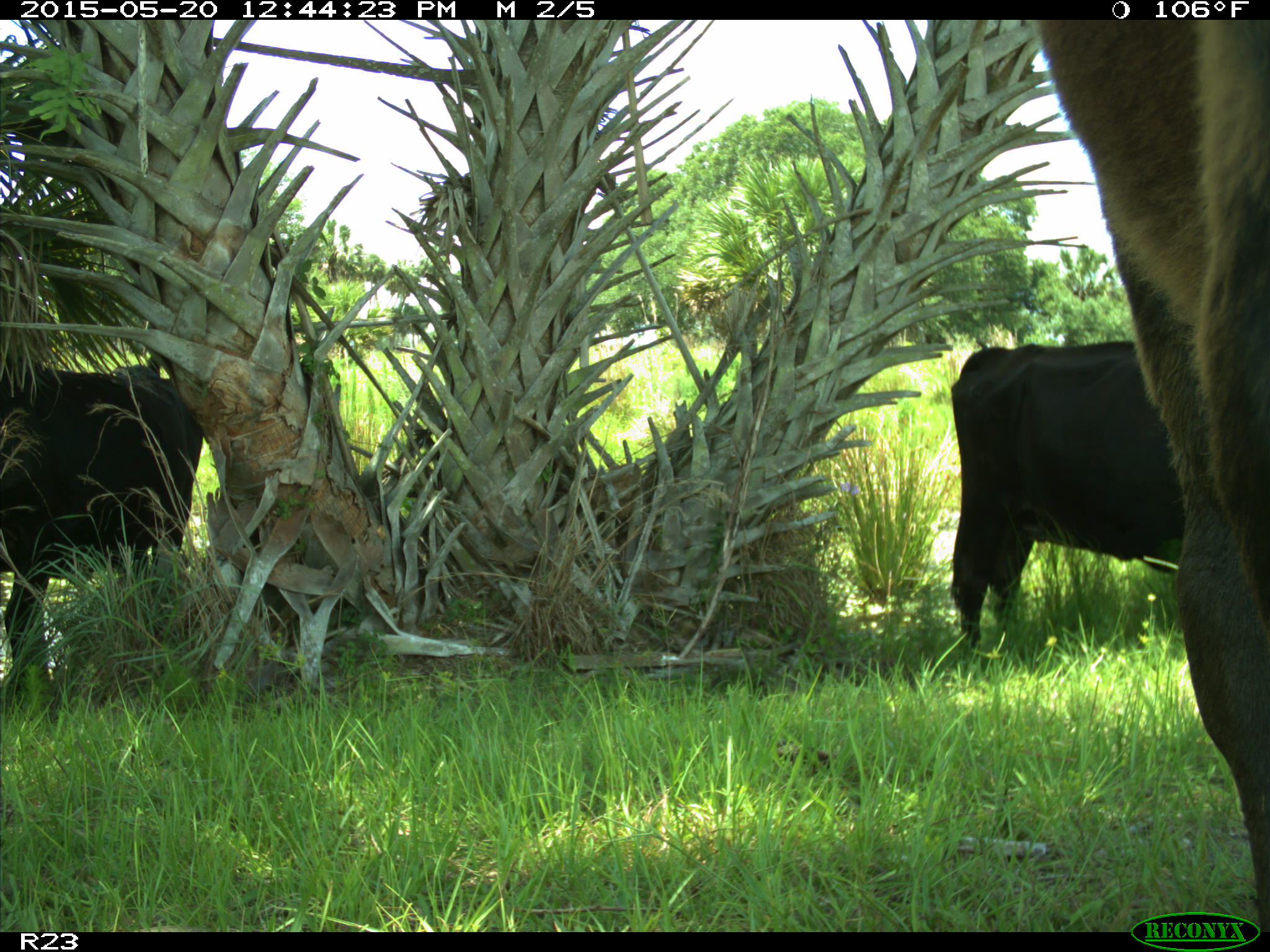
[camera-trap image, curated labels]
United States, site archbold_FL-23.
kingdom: Animalia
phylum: Chordata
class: Mammalia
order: Artiodactyla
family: Bovidae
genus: Bos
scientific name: Bos taurus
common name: domestic cow